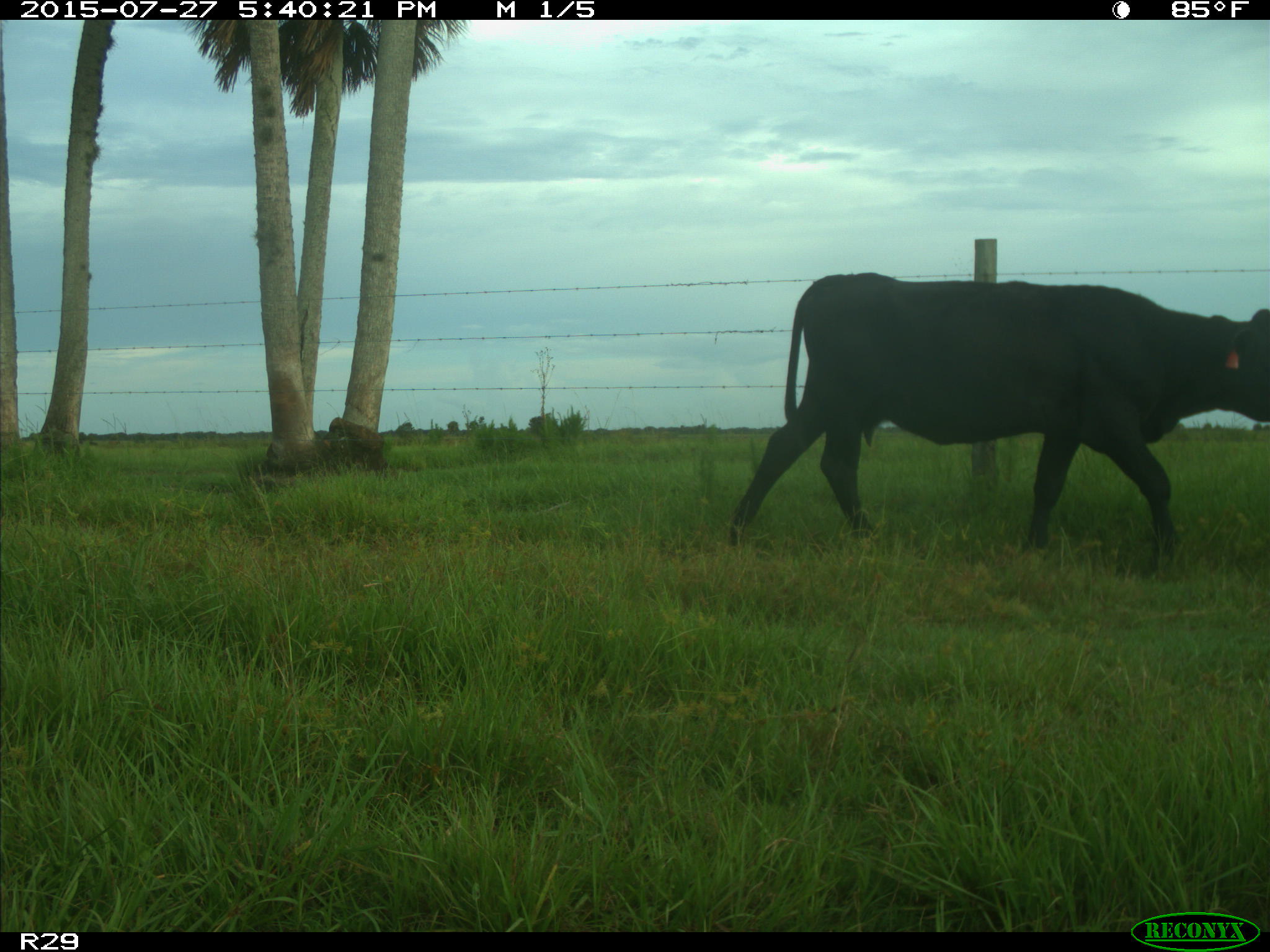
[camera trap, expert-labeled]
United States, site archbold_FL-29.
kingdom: Animalia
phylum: Chordata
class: Mammalia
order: Artiodactyla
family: Bovidae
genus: Bos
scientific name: Bos taurus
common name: domestic cow